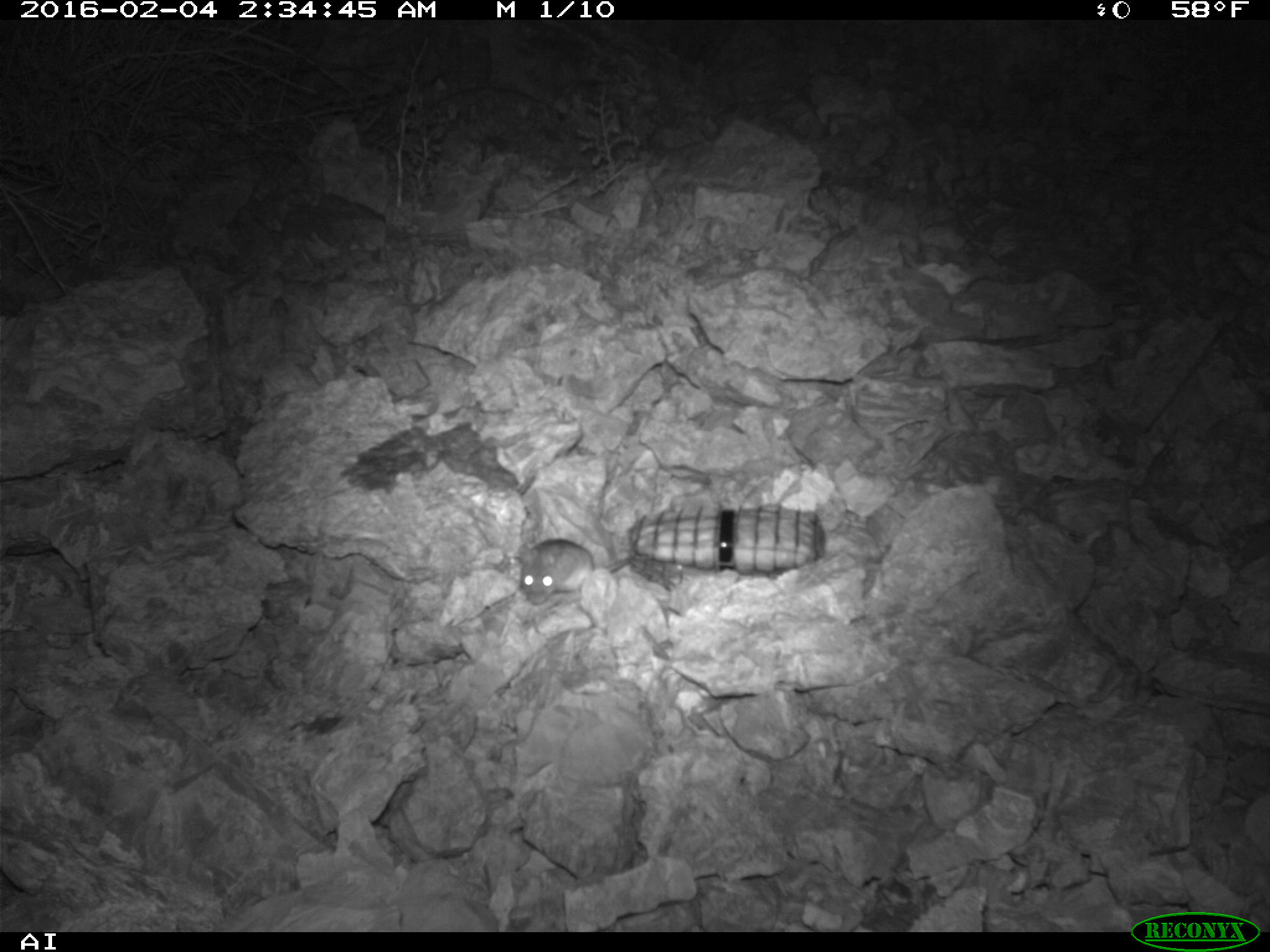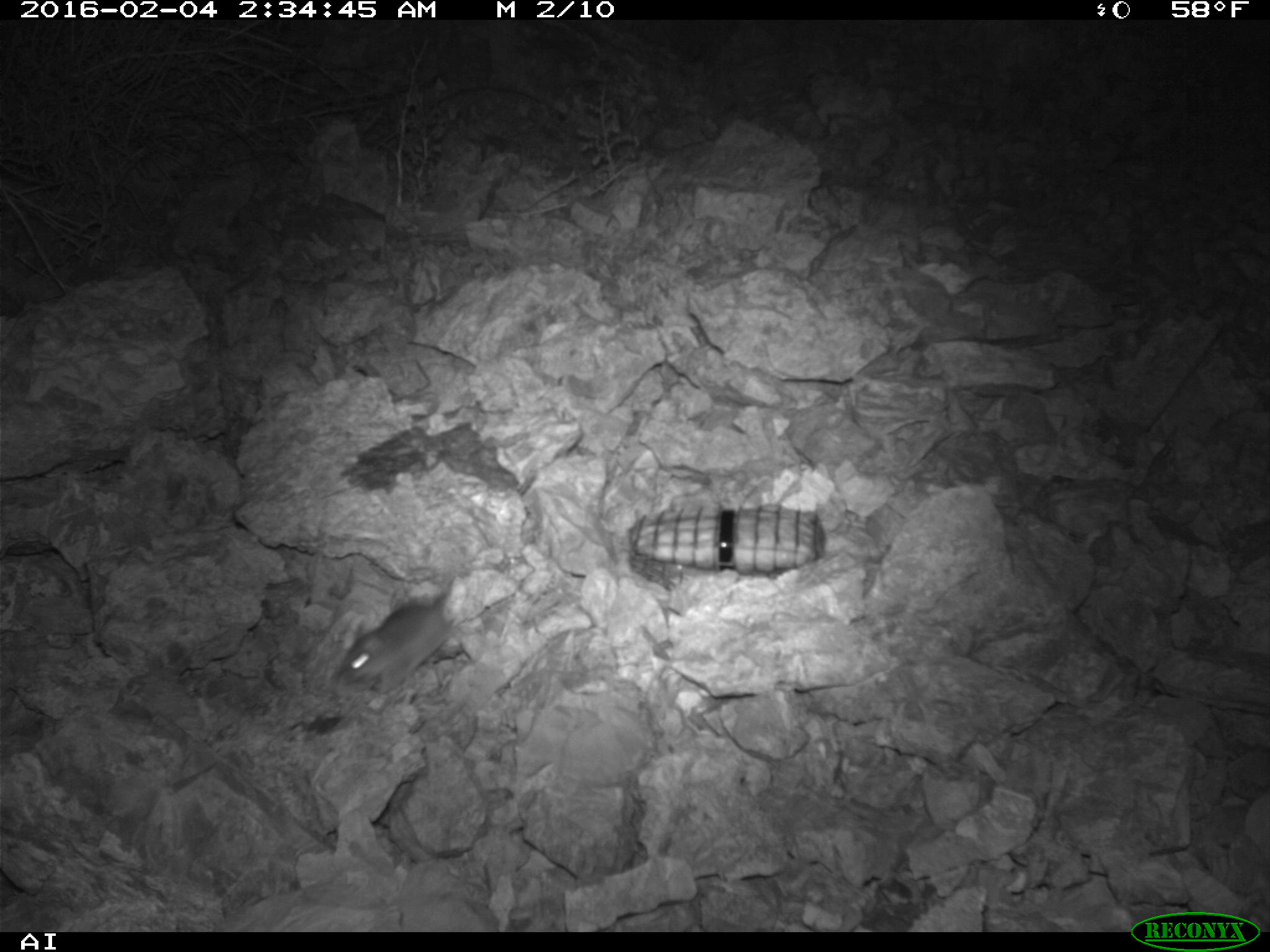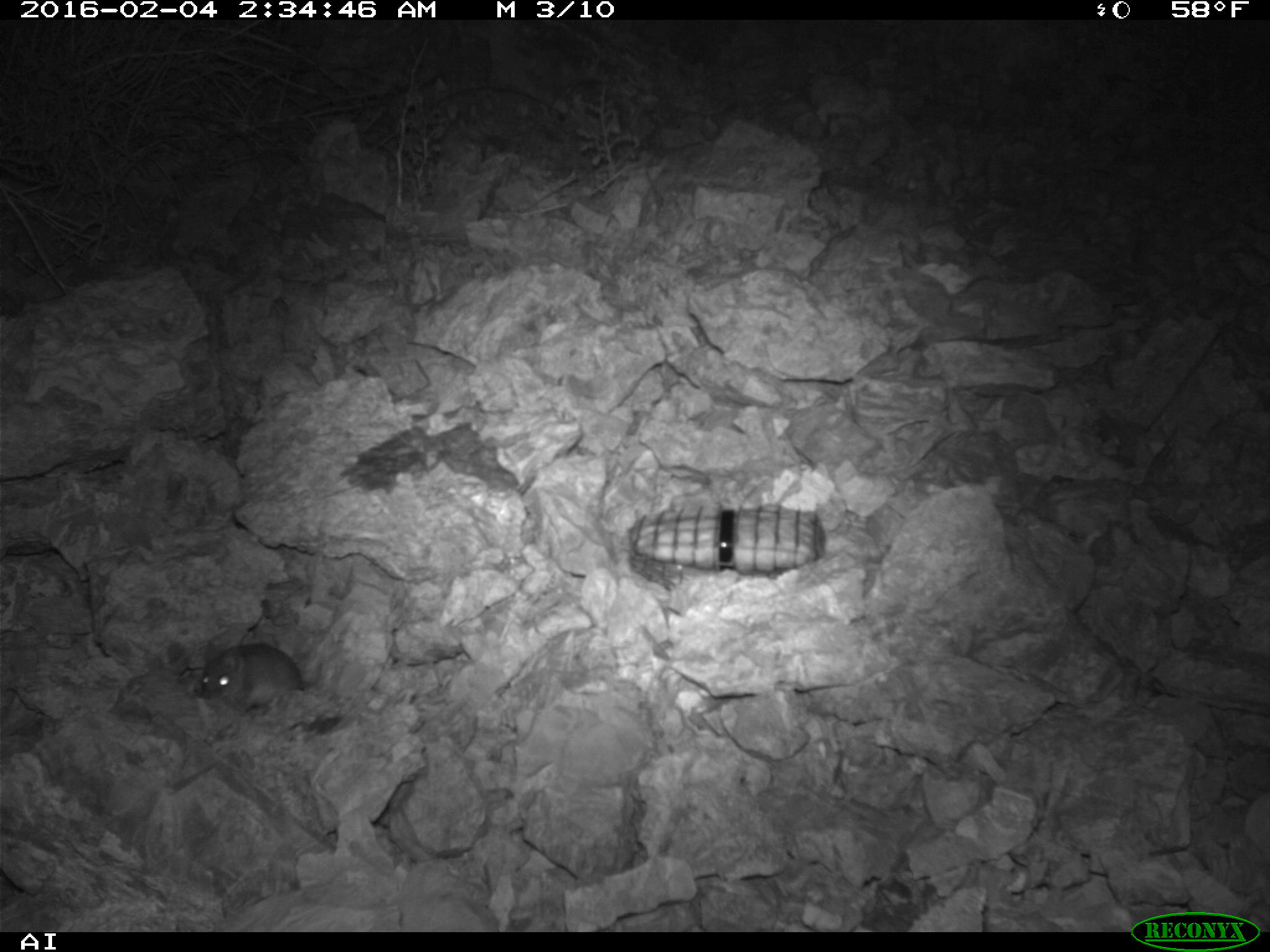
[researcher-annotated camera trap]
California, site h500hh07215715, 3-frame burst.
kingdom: Animalia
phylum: Chordata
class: Mammalia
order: Rodentia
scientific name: Rodentia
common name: rodent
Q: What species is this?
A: Rodent (Rodentia).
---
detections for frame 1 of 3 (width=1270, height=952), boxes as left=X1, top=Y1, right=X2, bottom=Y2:
rodent: left=518, top=539, right=630, bottom=604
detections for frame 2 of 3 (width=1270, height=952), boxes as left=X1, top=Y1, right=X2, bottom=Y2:
rodent: left=334, top=594, right=453, bottom=695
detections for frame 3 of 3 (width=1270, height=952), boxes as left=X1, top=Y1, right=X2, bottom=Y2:
rodent: left=198, top=642, right=320, bottom=713